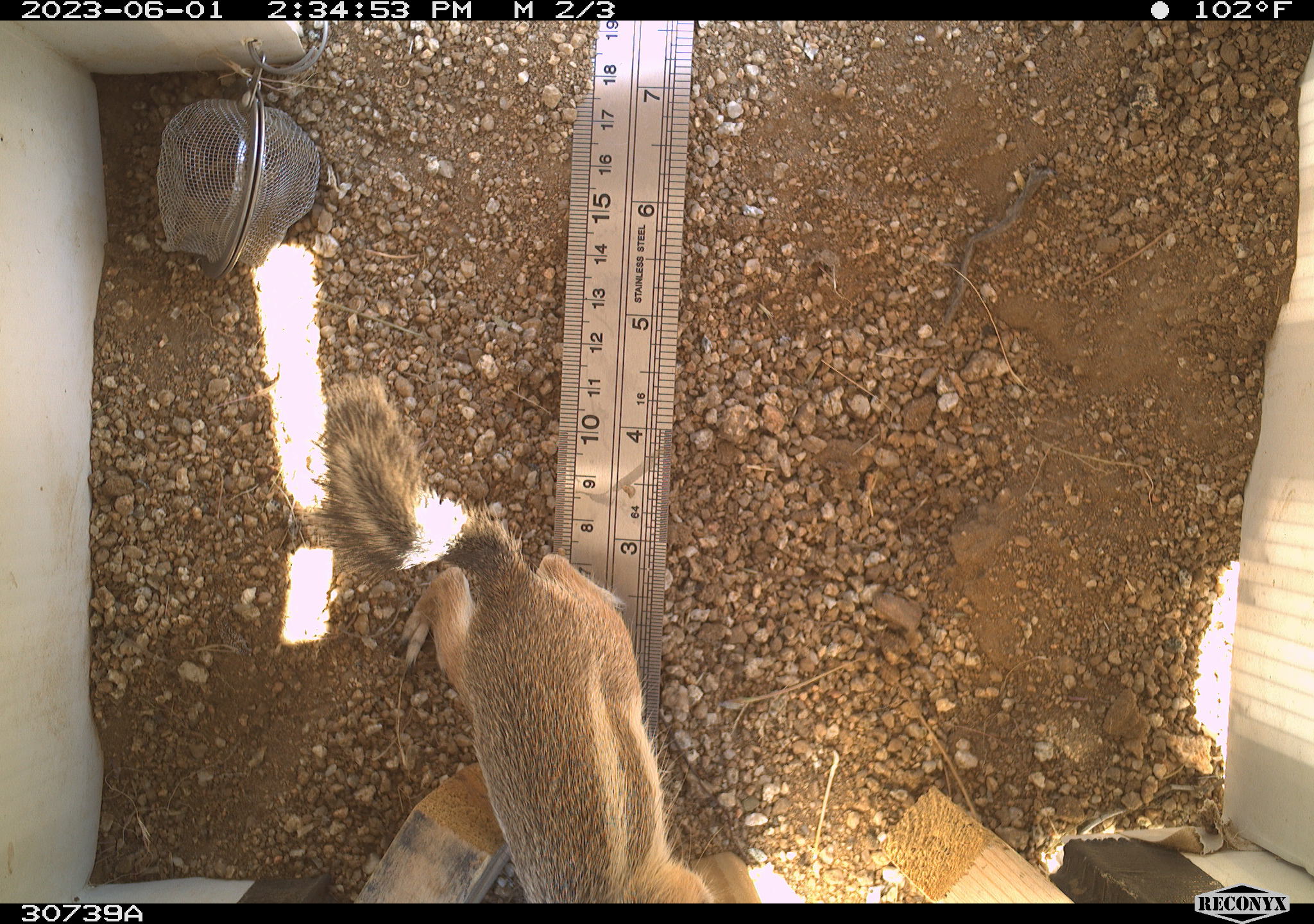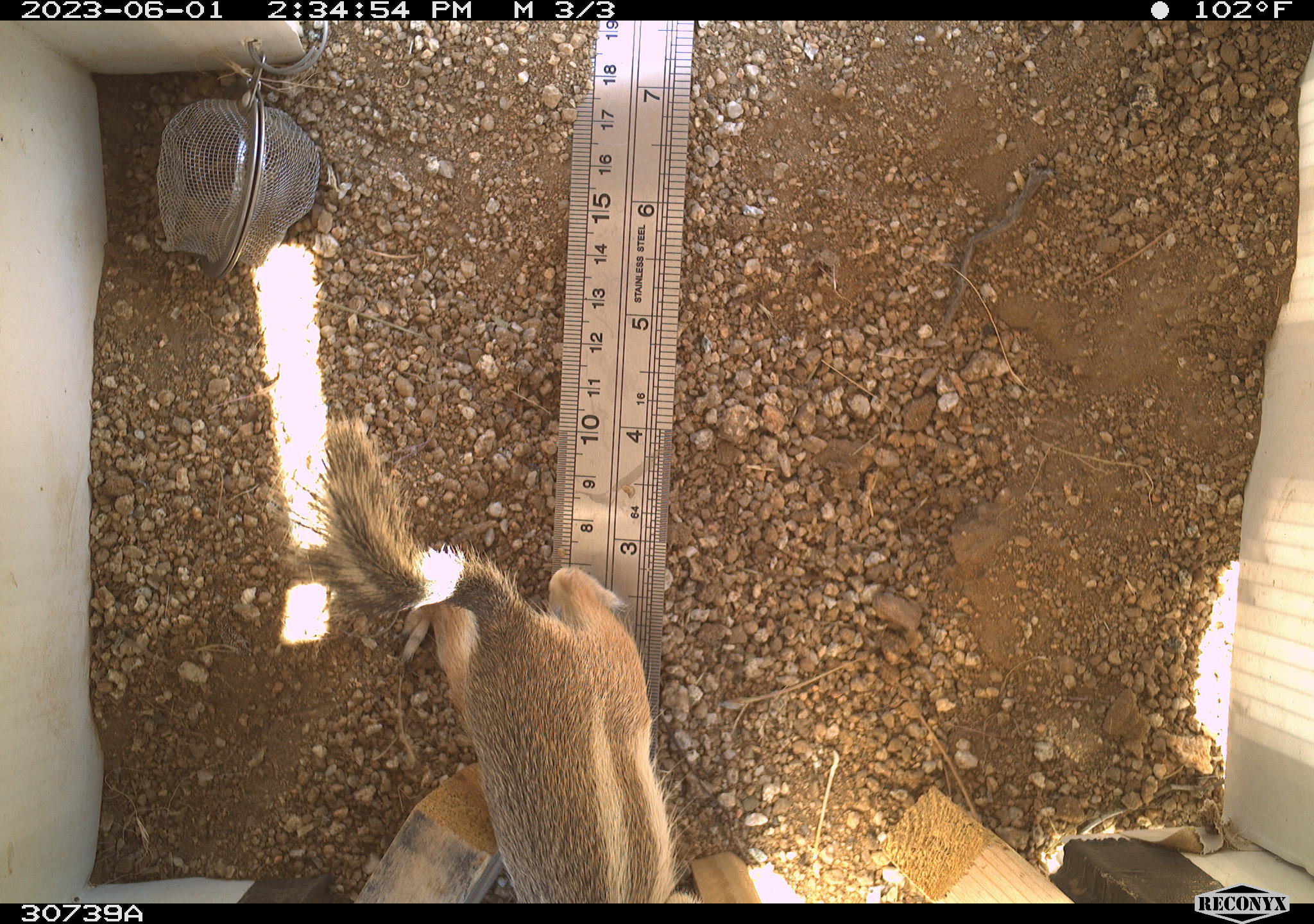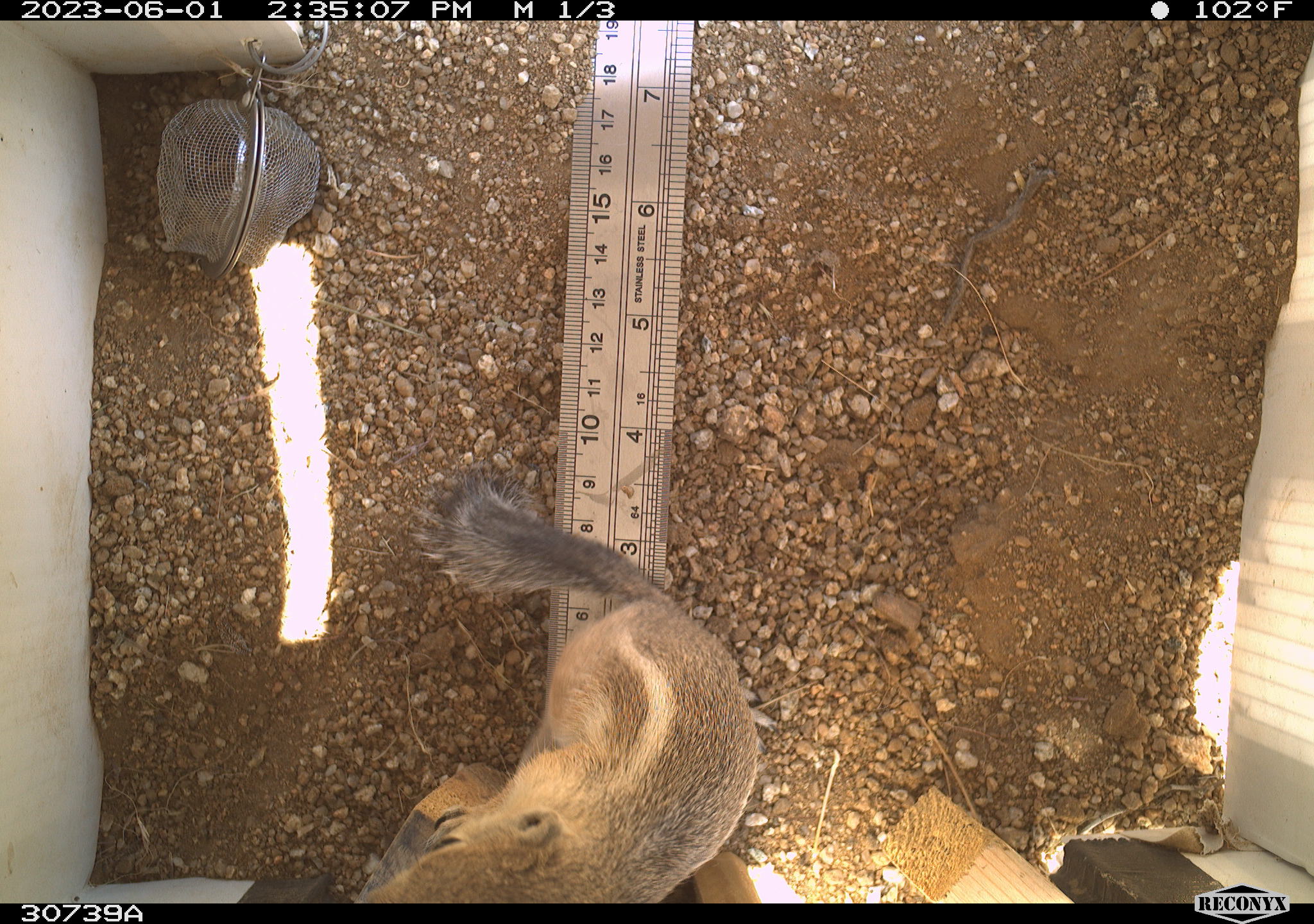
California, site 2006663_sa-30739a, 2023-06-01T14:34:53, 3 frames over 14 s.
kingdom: Animalia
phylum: Chordata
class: Mammalia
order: Rodentia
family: Sciuridae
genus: Ammospermophilus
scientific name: Ammospermophilus leucurus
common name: white-tailed antelope squirrel